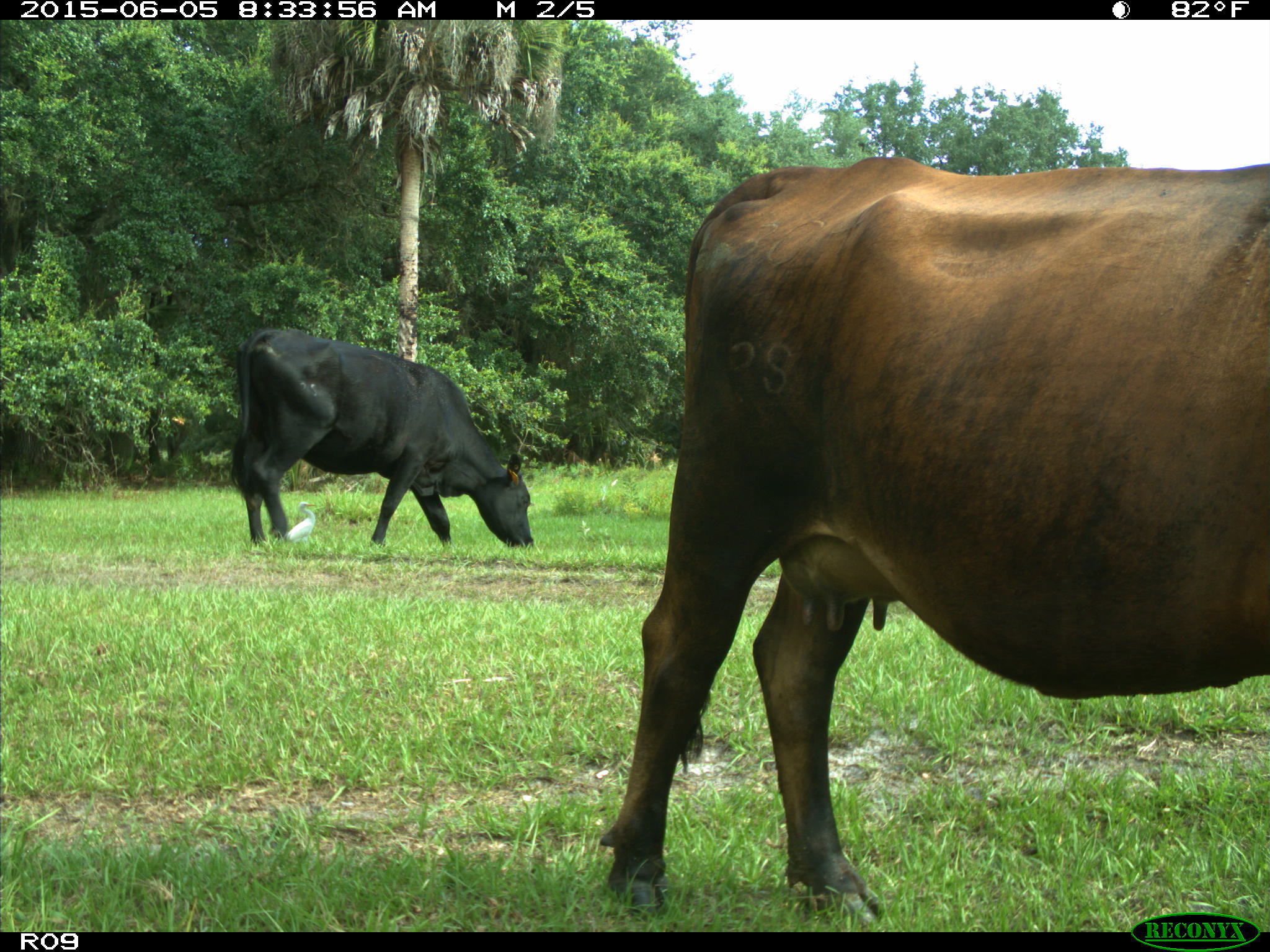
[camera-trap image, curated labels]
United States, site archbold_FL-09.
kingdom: Animalia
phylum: Chordata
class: Mammalia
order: Artiodactyla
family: Bovidae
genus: Bos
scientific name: Bos taurus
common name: domestic cow